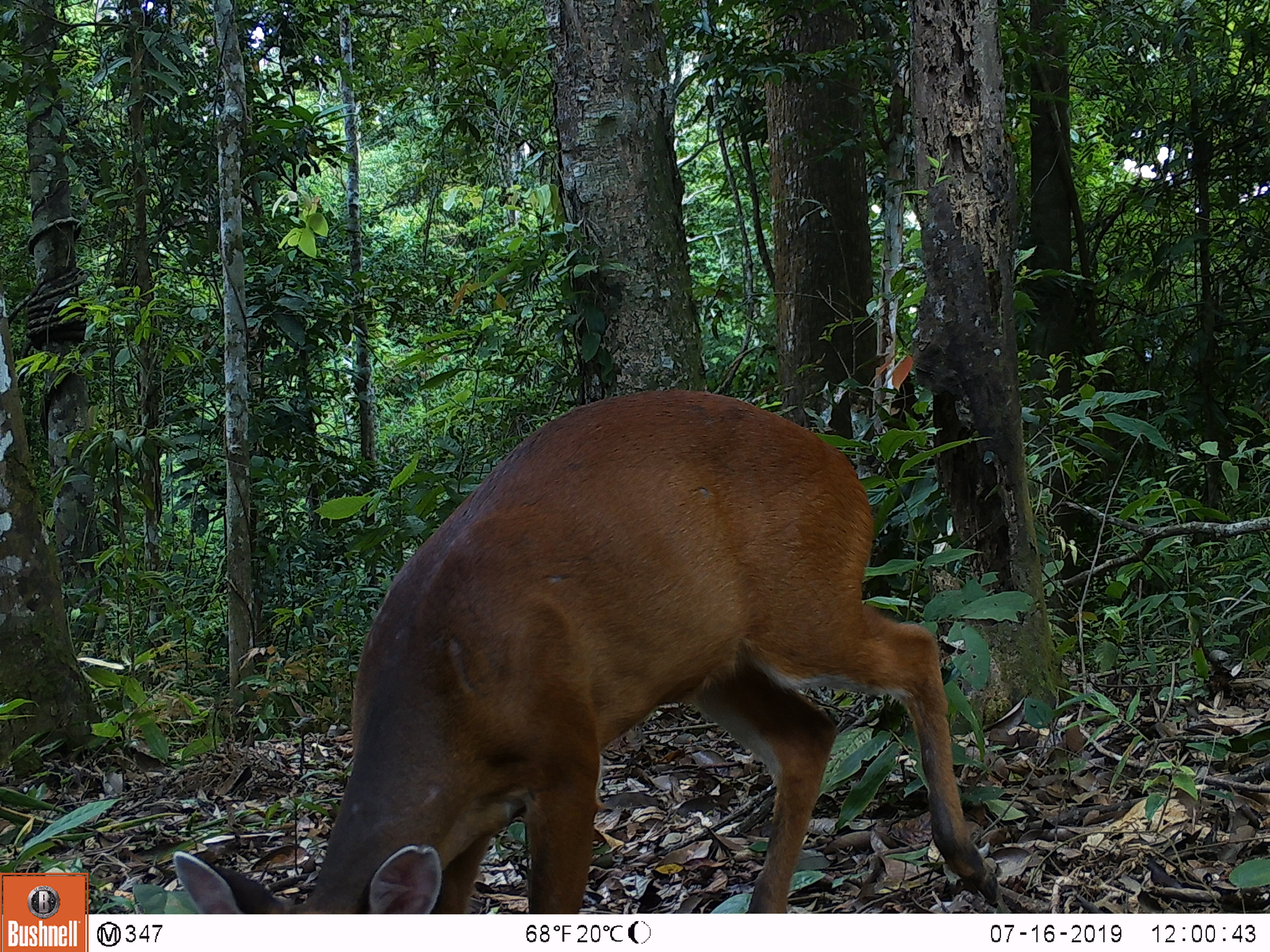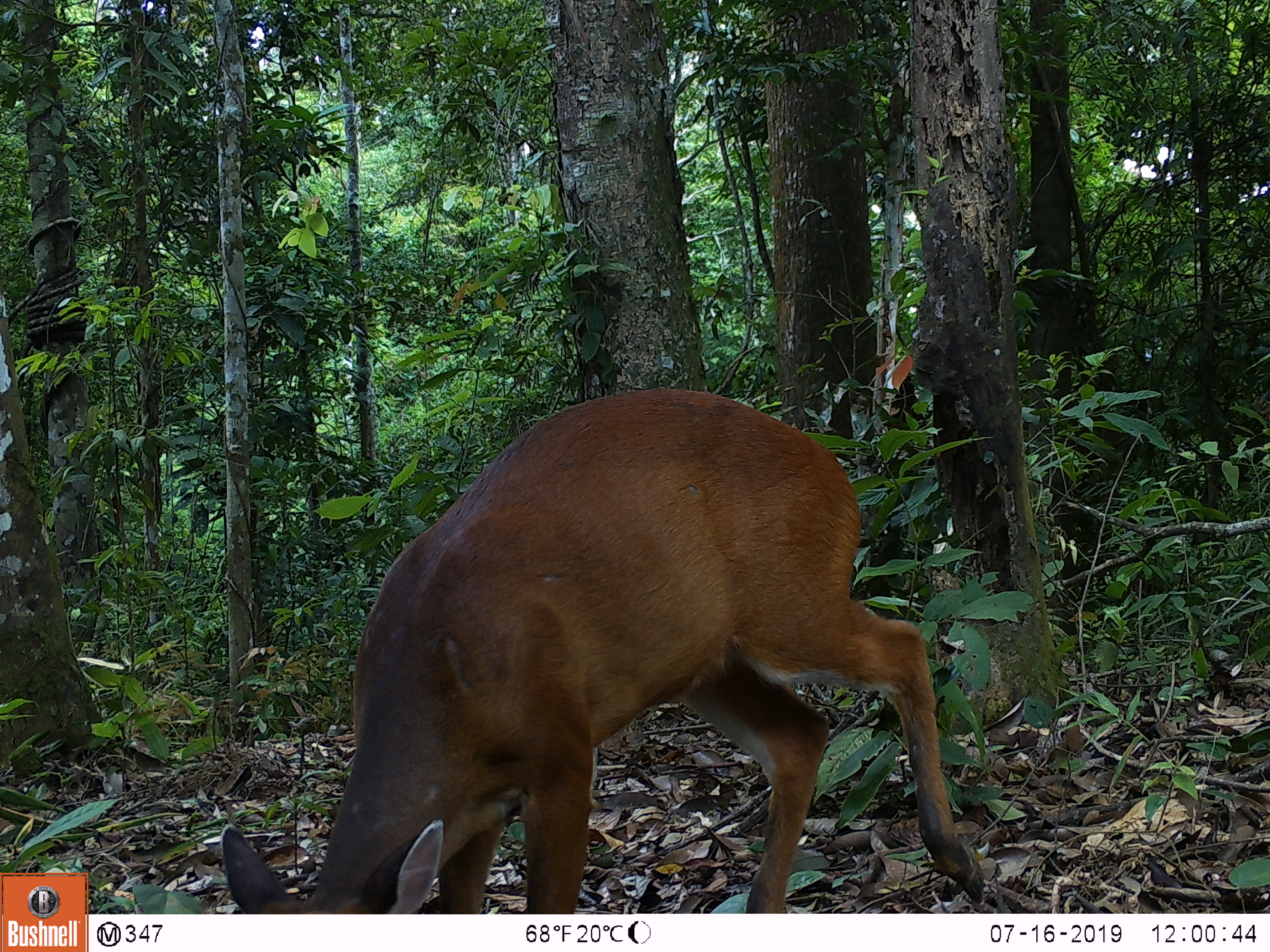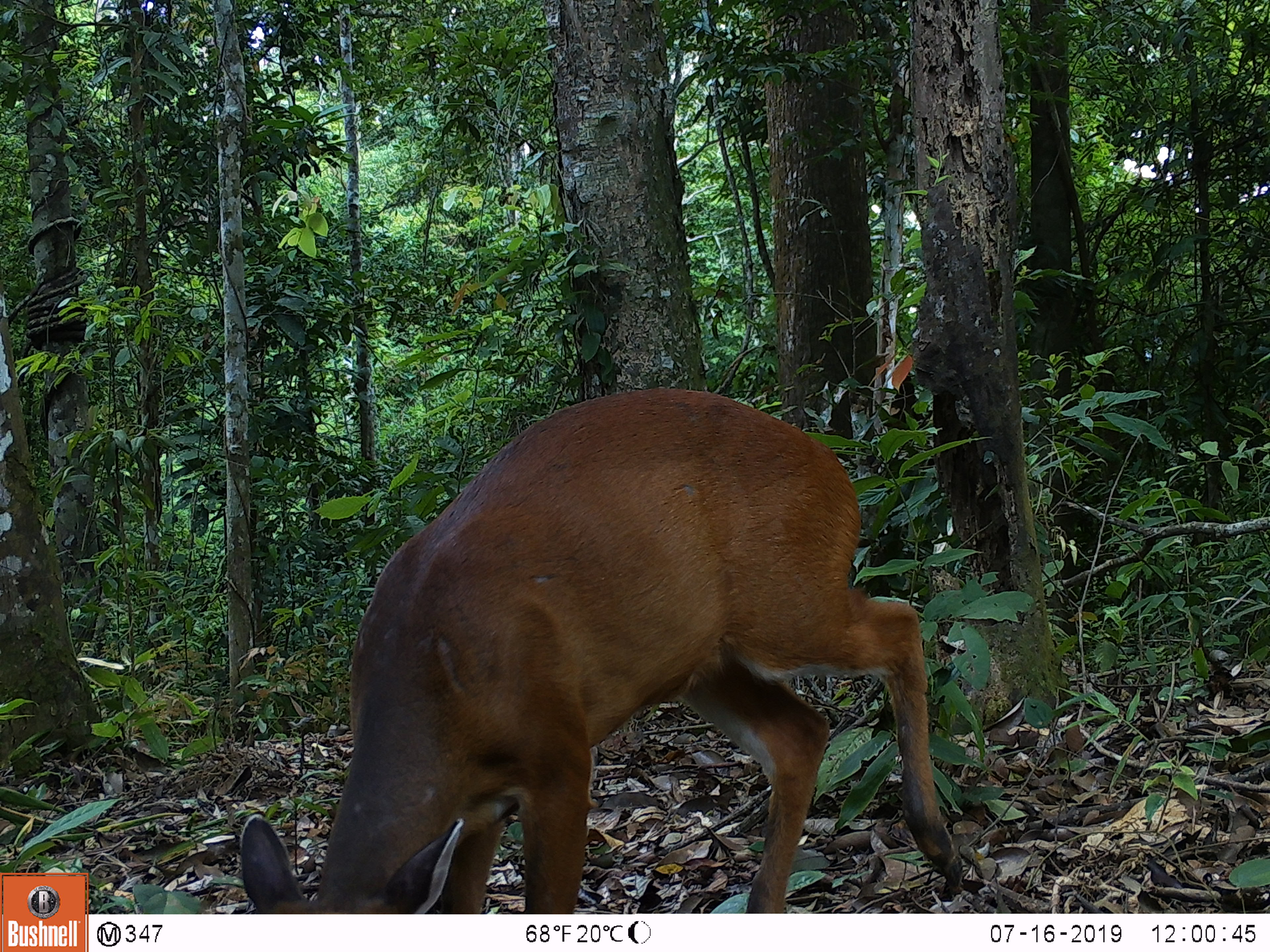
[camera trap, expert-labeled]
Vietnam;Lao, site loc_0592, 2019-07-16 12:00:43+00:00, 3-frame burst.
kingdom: Animalia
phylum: Chordata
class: Mammalia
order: Artiodactyla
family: Cervidae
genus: Muntiacus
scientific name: Muntiacus muntjak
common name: red muntjac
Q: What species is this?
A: Red muntjac (Muntiacus muntjak).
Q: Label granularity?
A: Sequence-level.